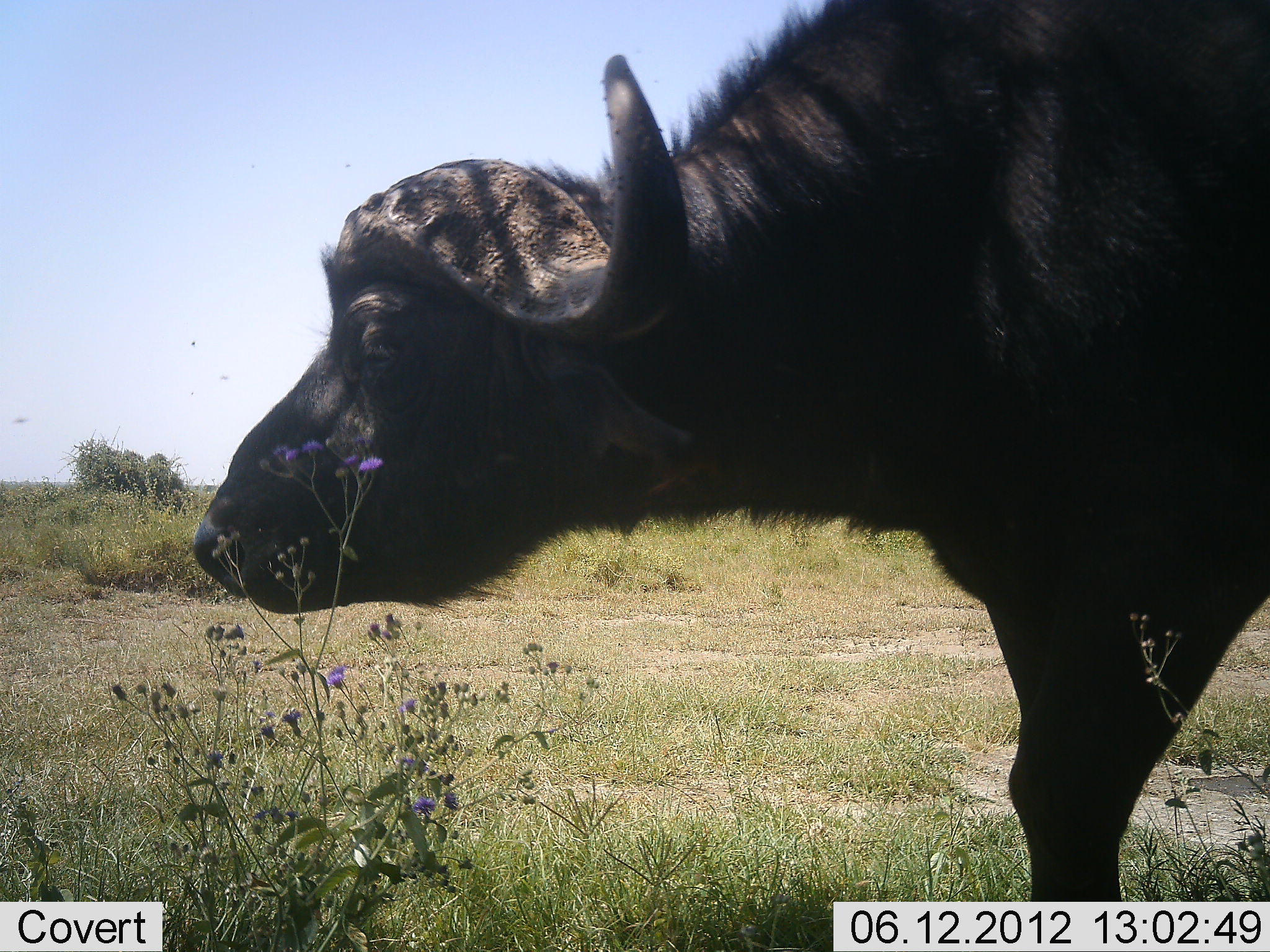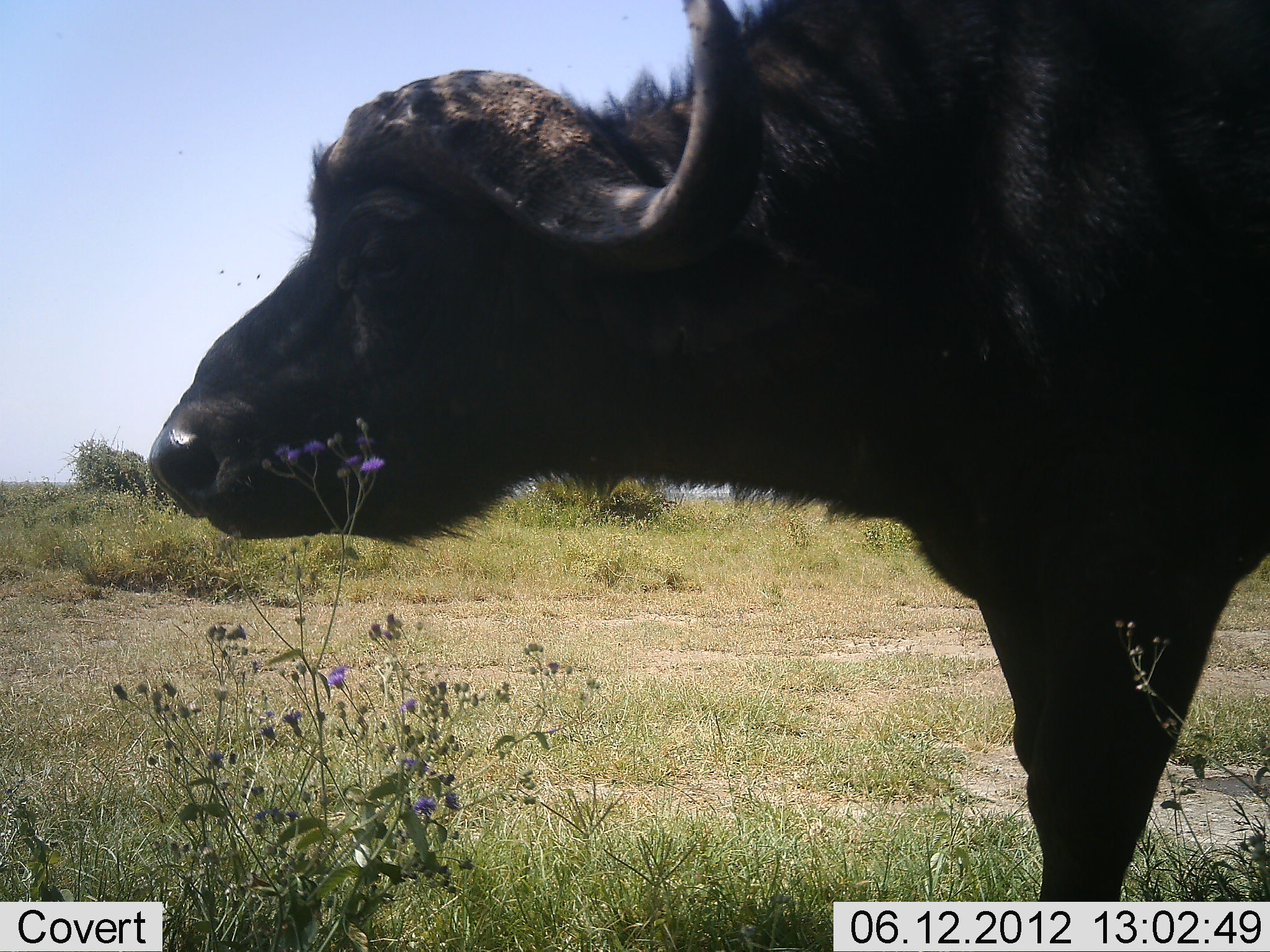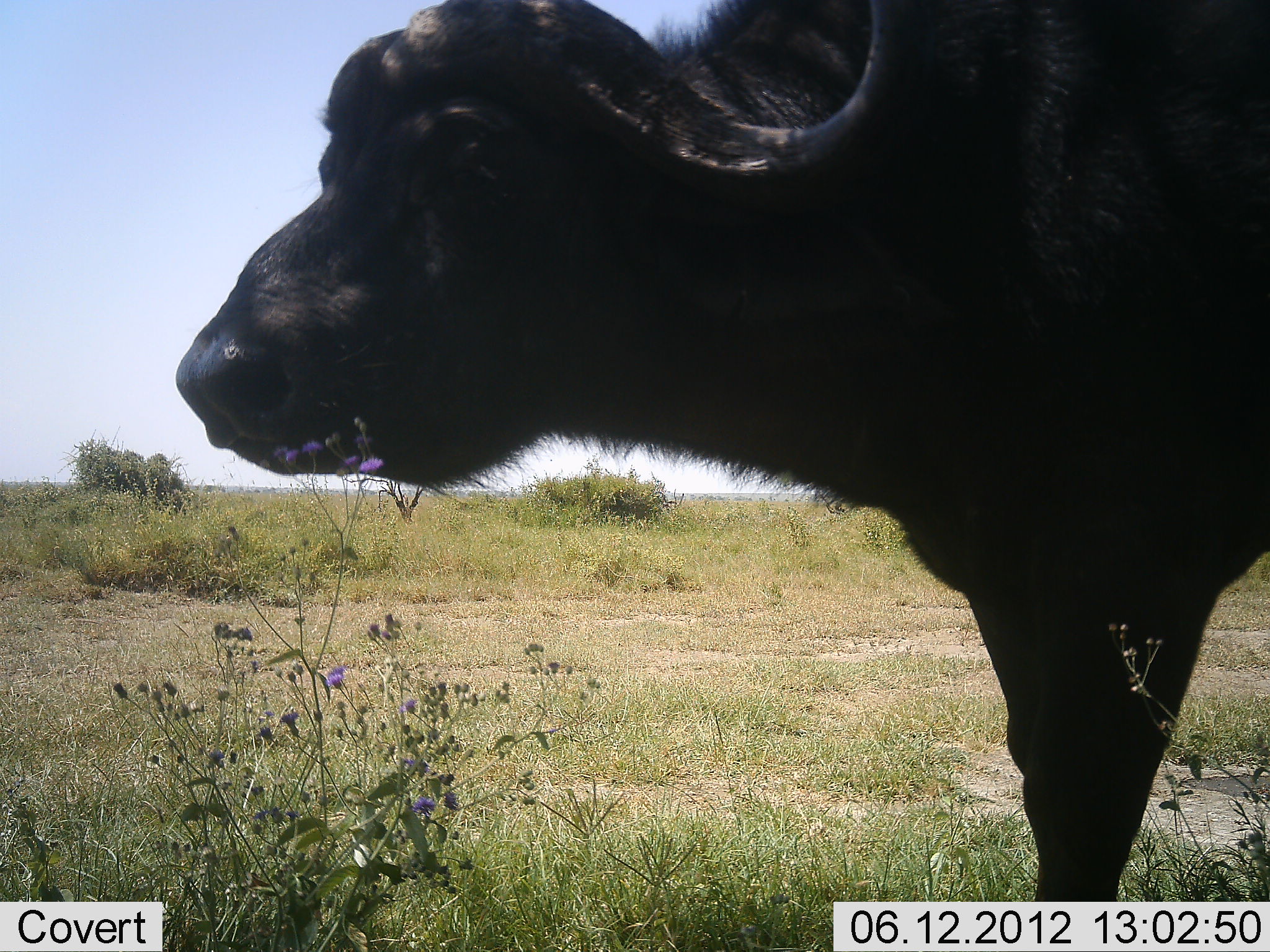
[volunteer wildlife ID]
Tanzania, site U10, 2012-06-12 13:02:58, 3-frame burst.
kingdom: Animalia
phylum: Chordata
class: Mammalia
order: Artiodactyla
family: Bovidae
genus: Syncerus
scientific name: Syncerus caffer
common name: cape buffalo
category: buffalo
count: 1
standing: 90%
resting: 0%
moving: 10%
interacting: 0%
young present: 0%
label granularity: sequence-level